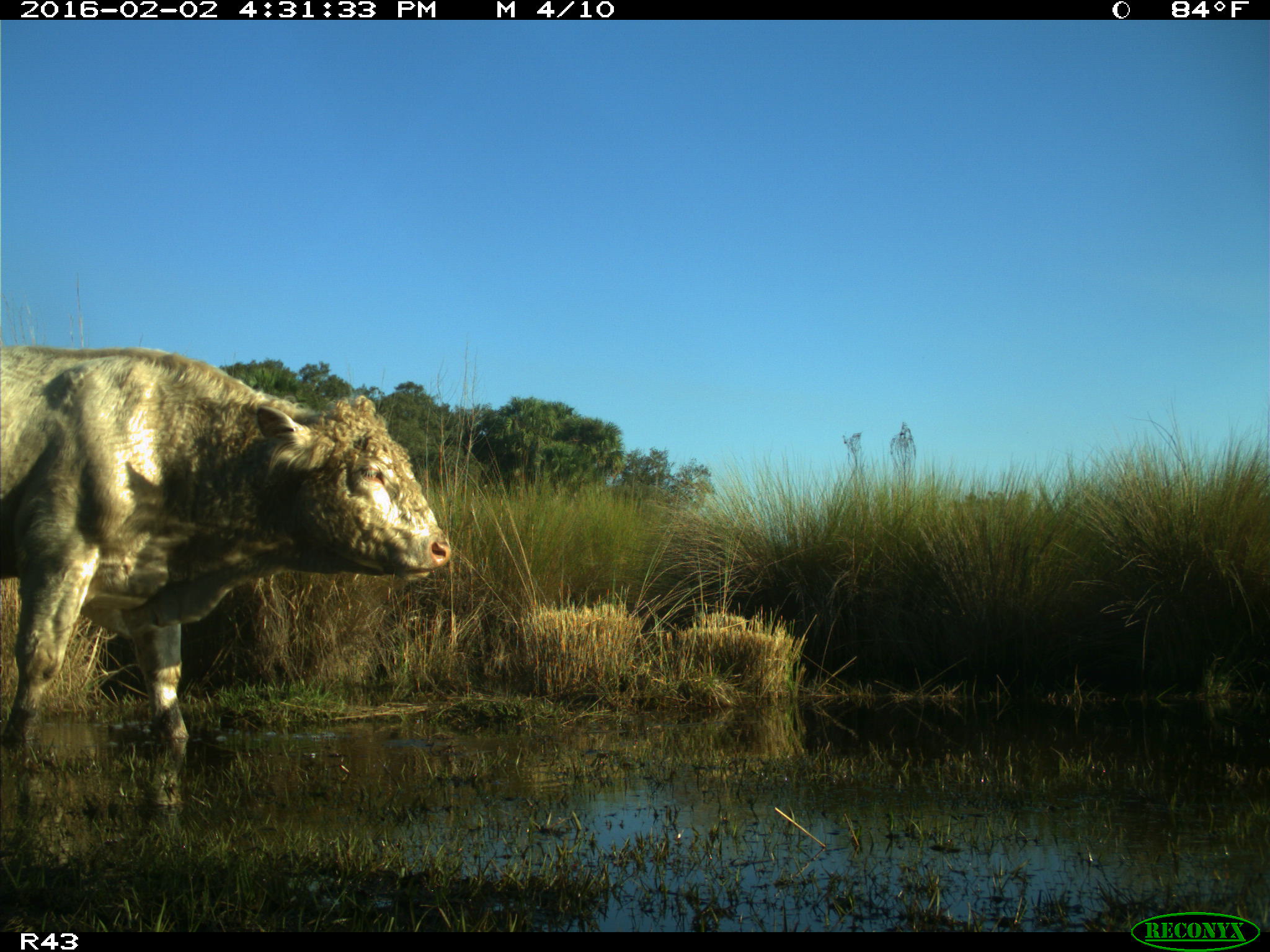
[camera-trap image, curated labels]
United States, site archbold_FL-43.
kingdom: Animalia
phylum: Chordata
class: Mammalia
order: Artiodactyla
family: Bovidae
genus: Bos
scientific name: Bos taurus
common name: domestic cow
Bos taurus (domestic cow).